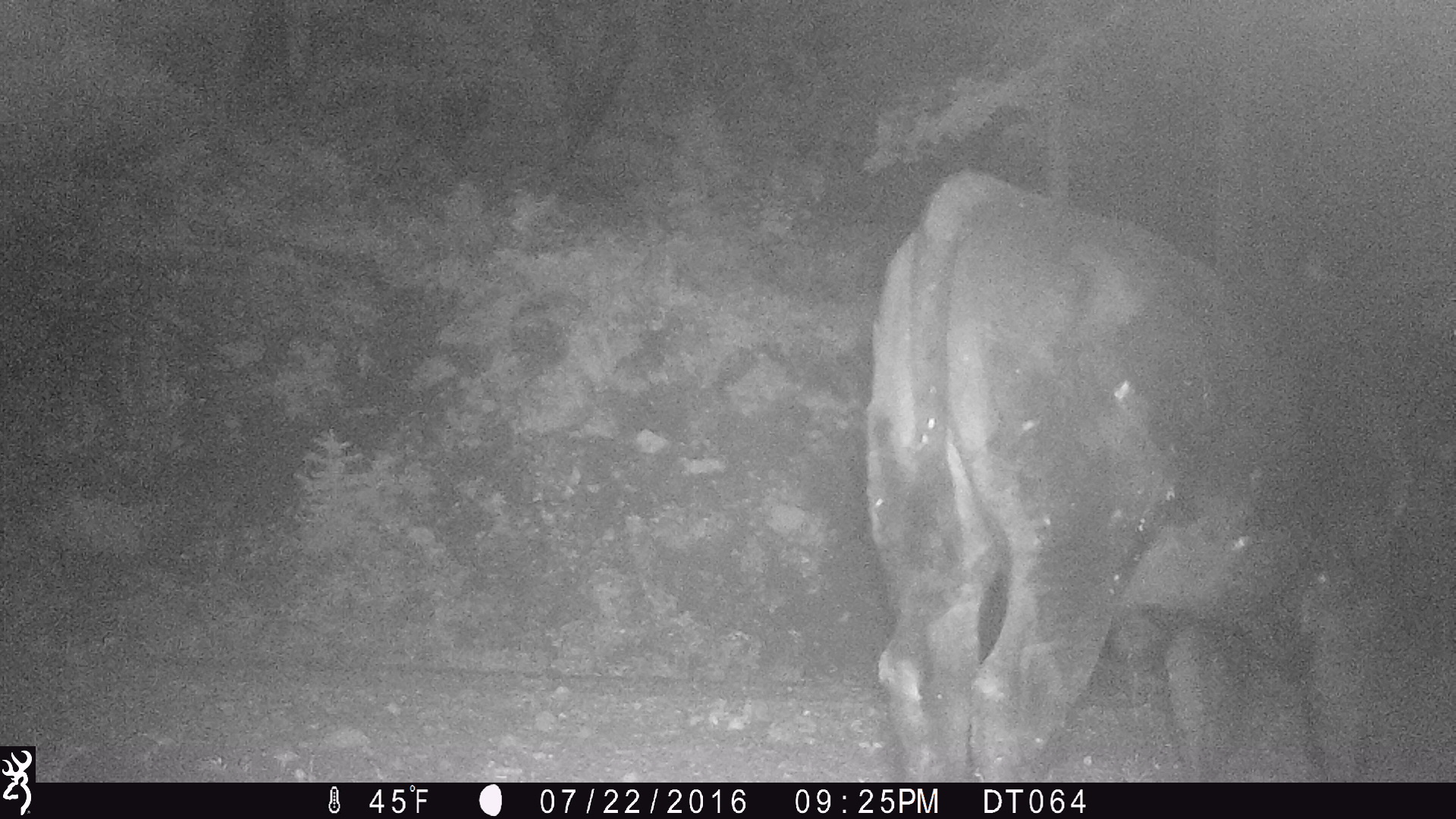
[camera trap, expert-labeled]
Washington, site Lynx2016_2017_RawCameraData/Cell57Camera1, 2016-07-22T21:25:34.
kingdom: Animalia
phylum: Chordata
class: Mammalia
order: Artiodactyla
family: Bovidae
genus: Bos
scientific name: Bos taurus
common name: domestic cattle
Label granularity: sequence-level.